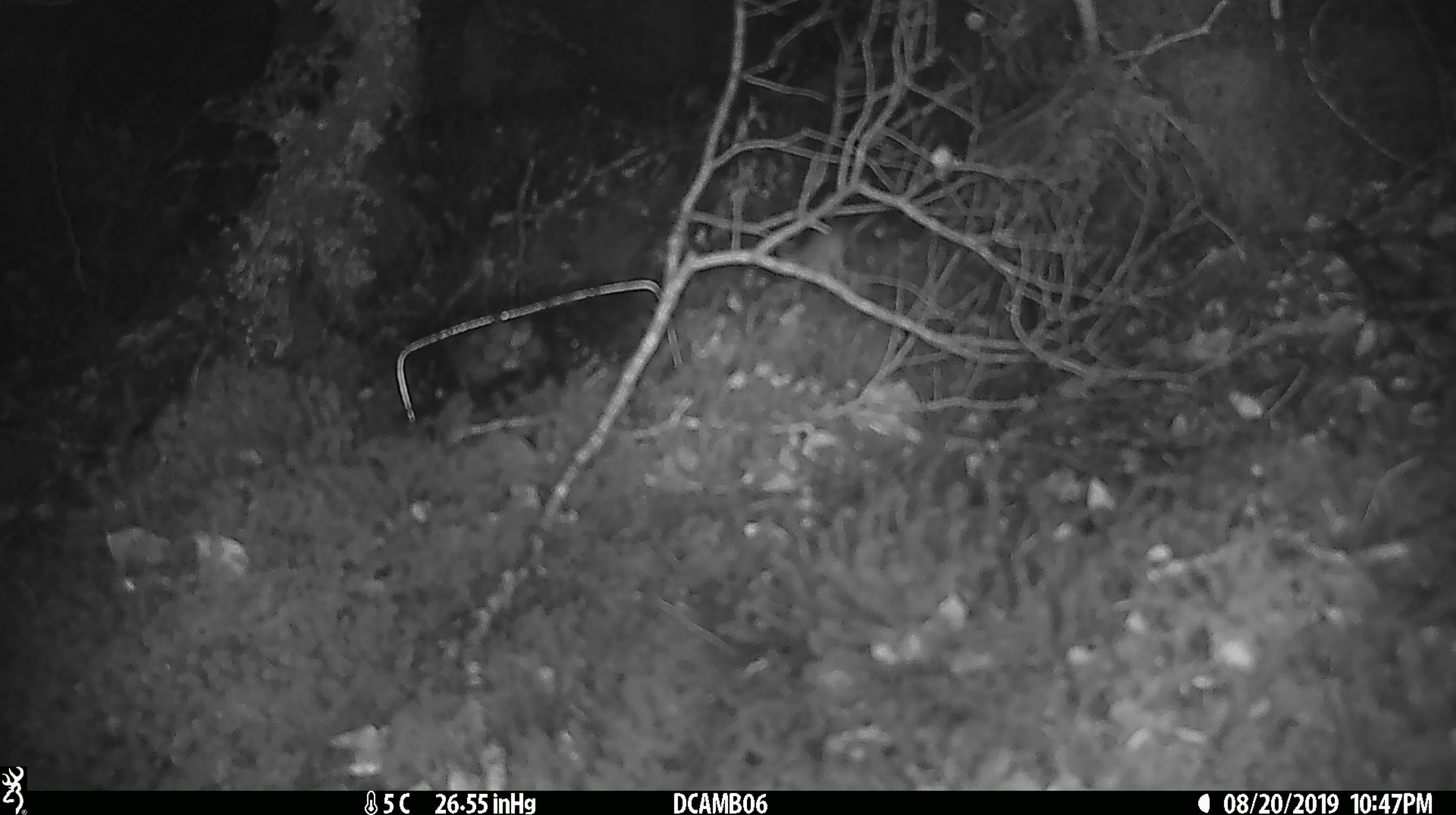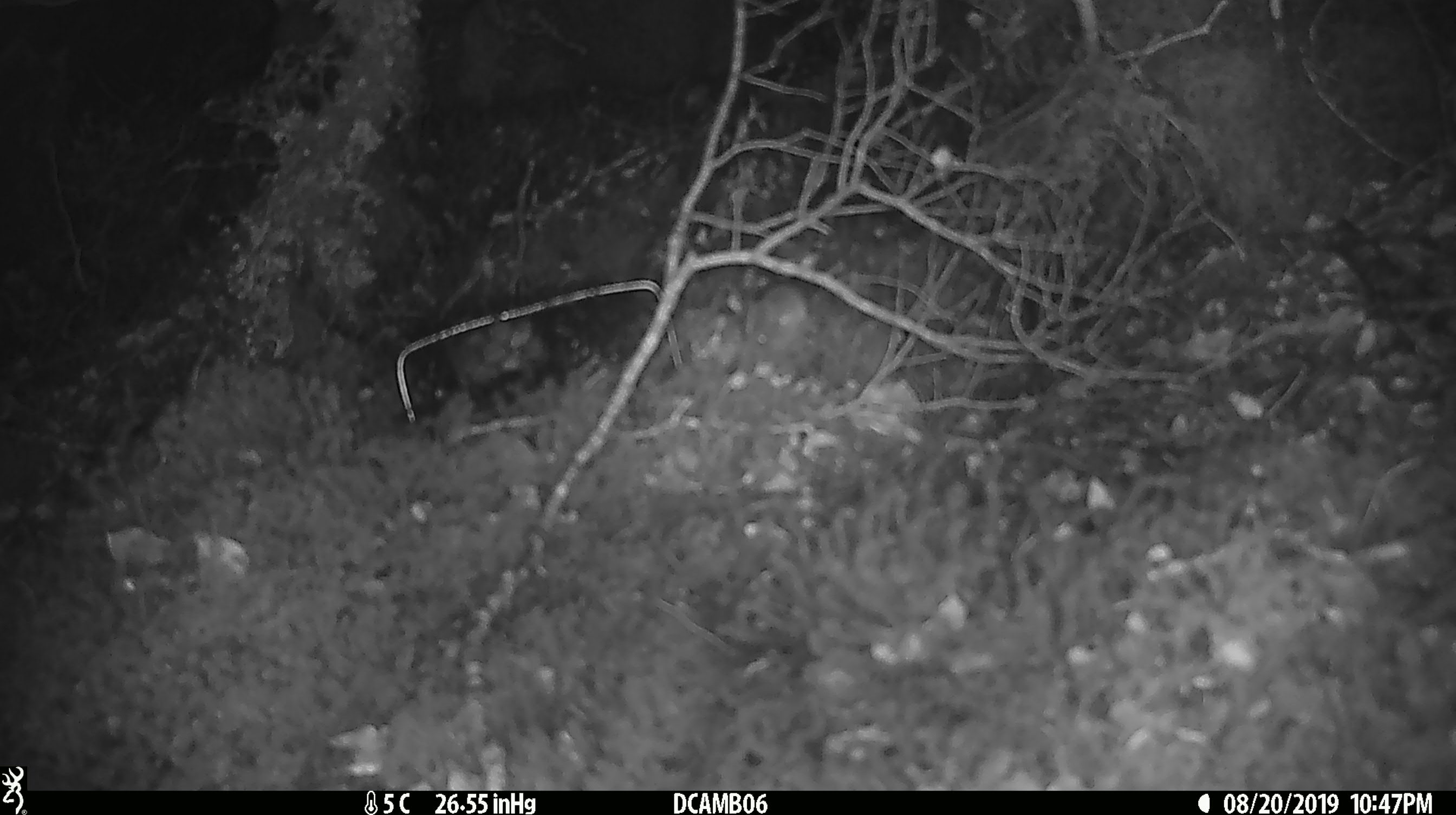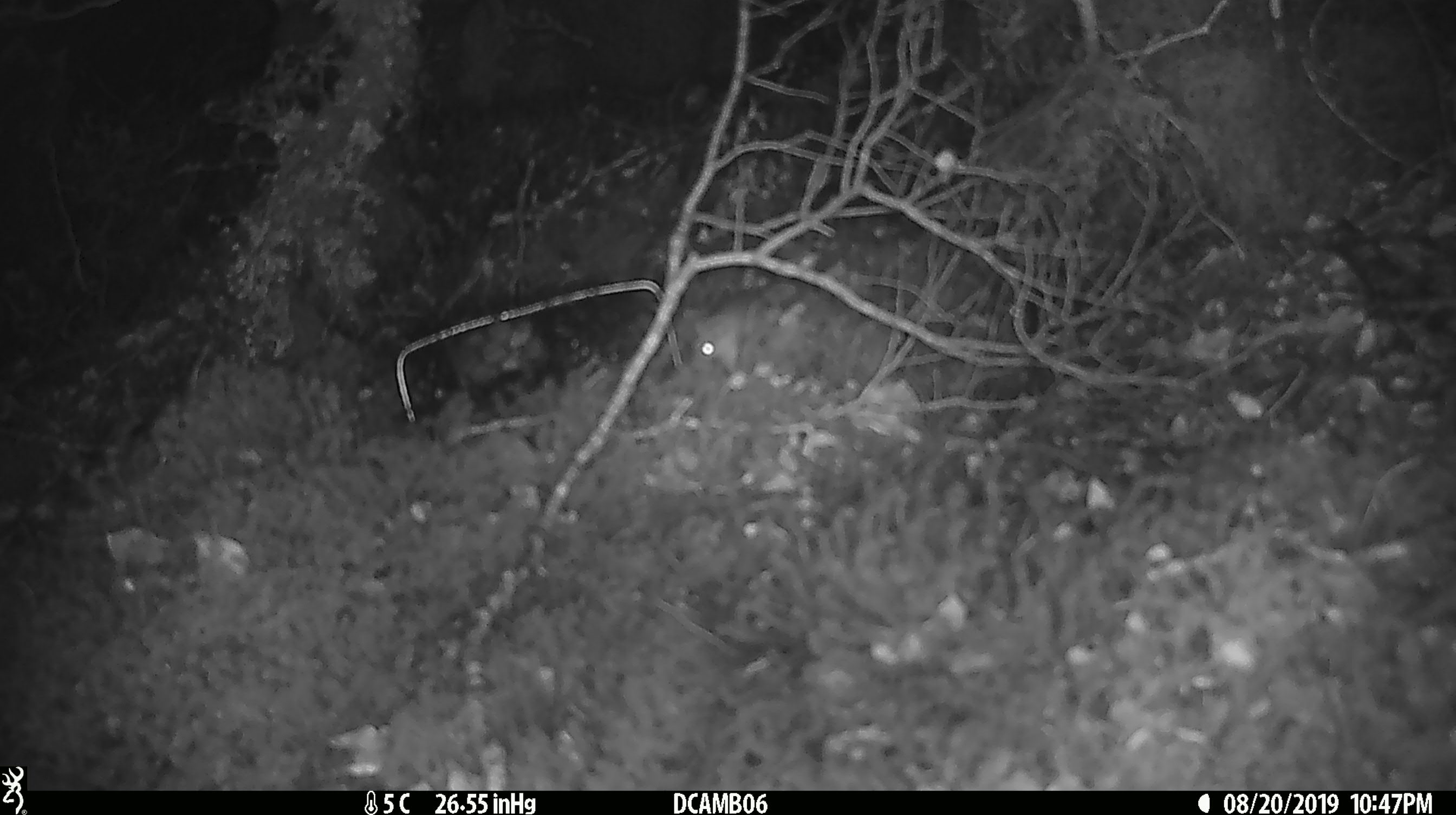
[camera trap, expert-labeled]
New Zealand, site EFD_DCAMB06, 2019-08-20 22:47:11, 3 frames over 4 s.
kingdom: Animalia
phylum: Chordata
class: Mammalia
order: Rodentia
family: Muridae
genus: Mus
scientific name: Mus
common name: mouse